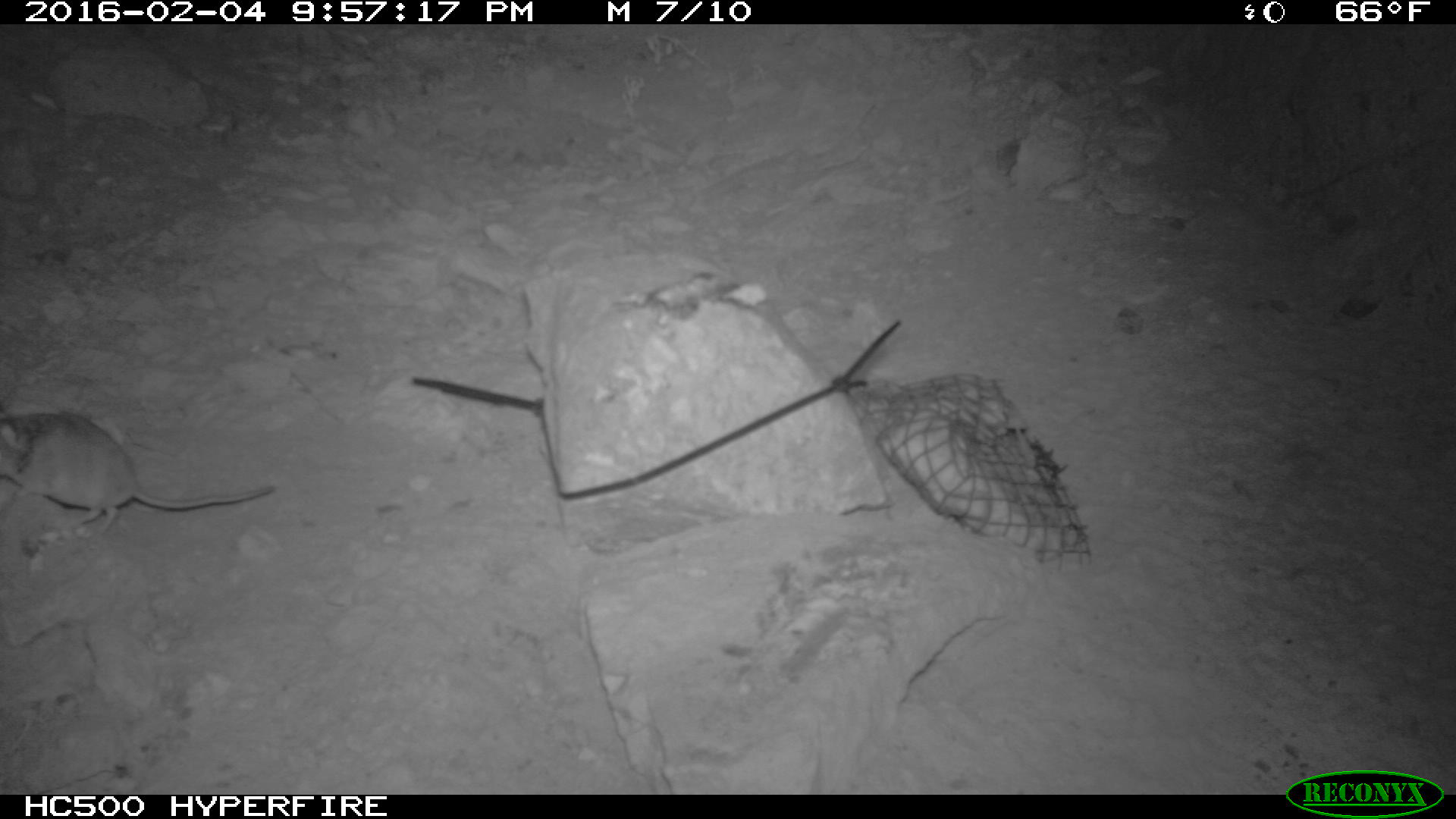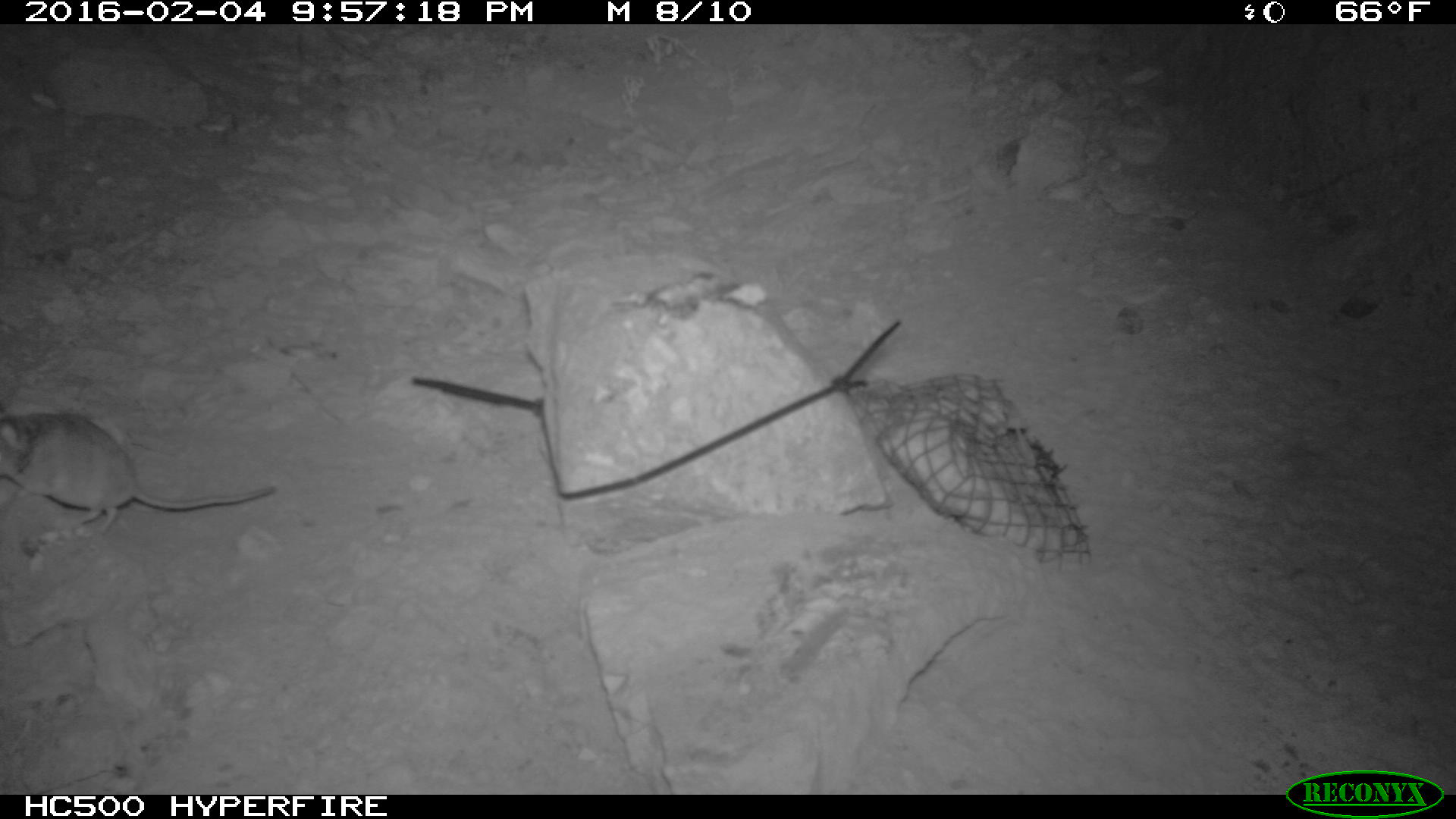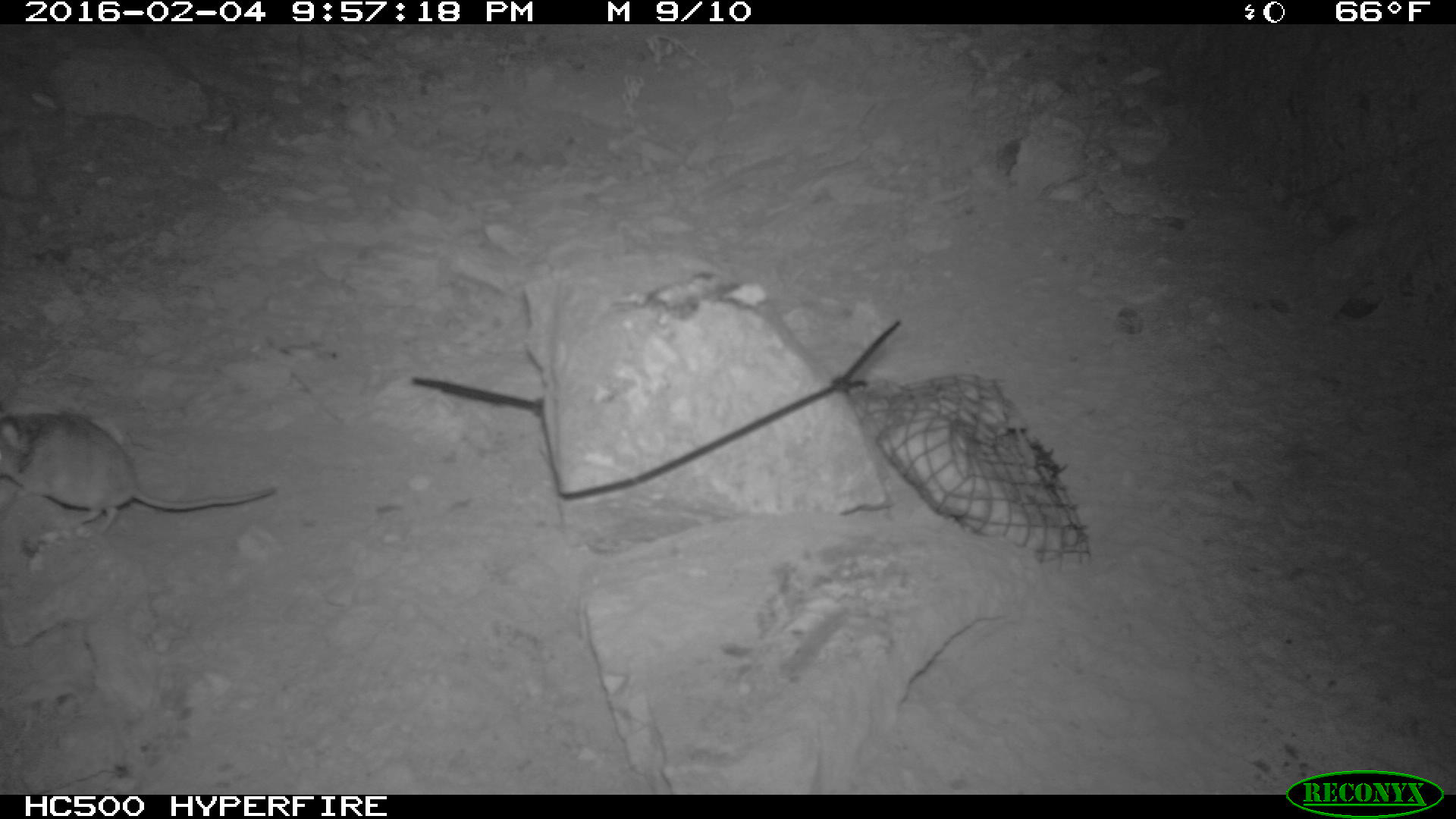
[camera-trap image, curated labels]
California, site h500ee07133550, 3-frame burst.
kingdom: Animalia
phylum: Chordata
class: Mammalia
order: Rodentia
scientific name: Rodentia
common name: rodent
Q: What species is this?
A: Rodent (Rodentia).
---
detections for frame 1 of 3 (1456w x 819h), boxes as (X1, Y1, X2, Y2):
rodent: (0, 413, 275, 534)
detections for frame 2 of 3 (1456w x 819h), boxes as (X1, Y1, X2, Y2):
rodent: (0, 411, 273, 534)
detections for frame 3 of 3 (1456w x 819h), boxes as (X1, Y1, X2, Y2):
rodent: (0, 404, 278, 536)